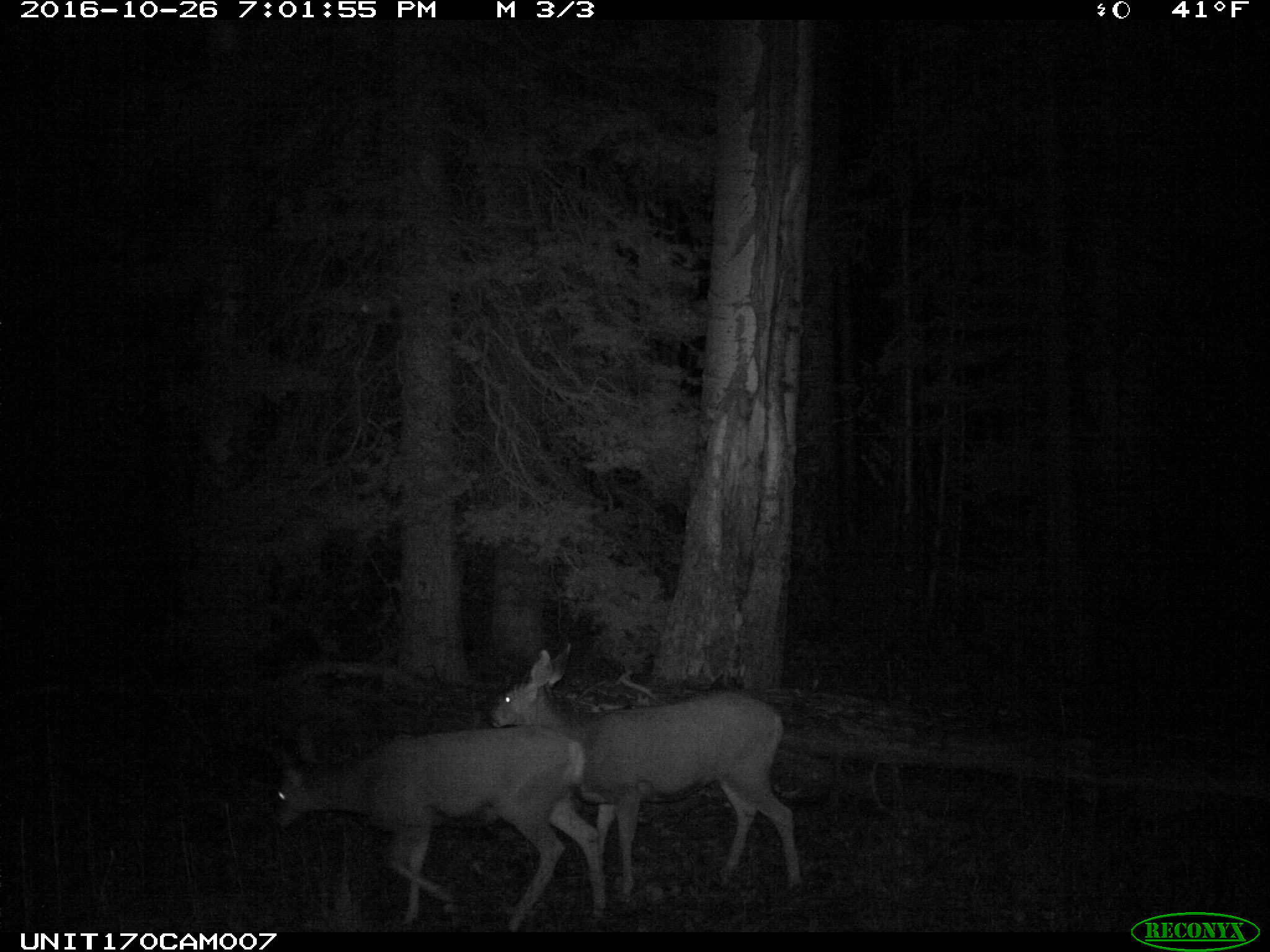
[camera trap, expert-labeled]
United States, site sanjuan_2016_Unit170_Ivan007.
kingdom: Animalia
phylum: Chordata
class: Mammalia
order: Artiodactyla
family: Cervidae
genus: Odocoileus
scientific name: Odocoileus hemionus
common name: mule deer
Odocoileus hemionus (mule deer).